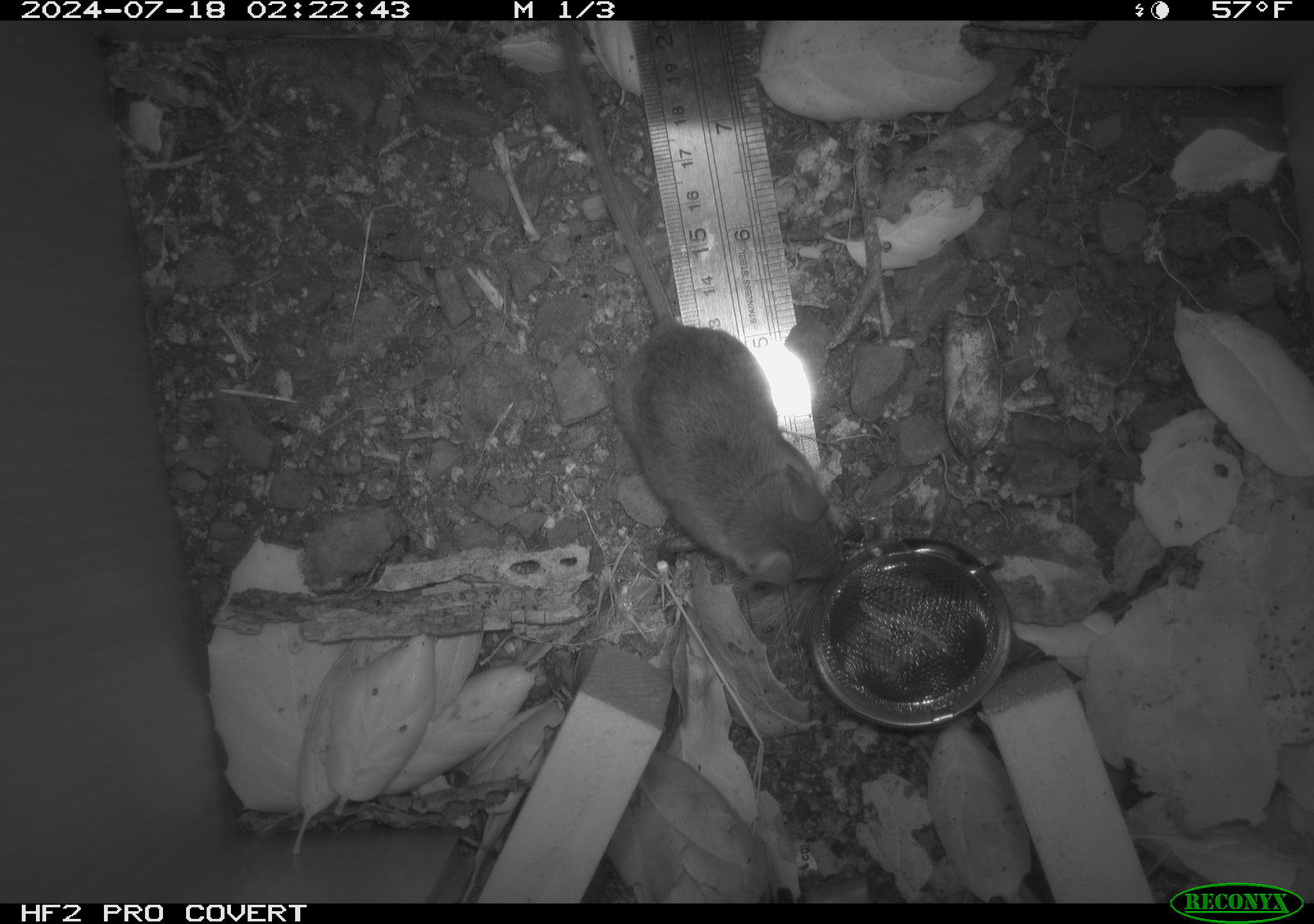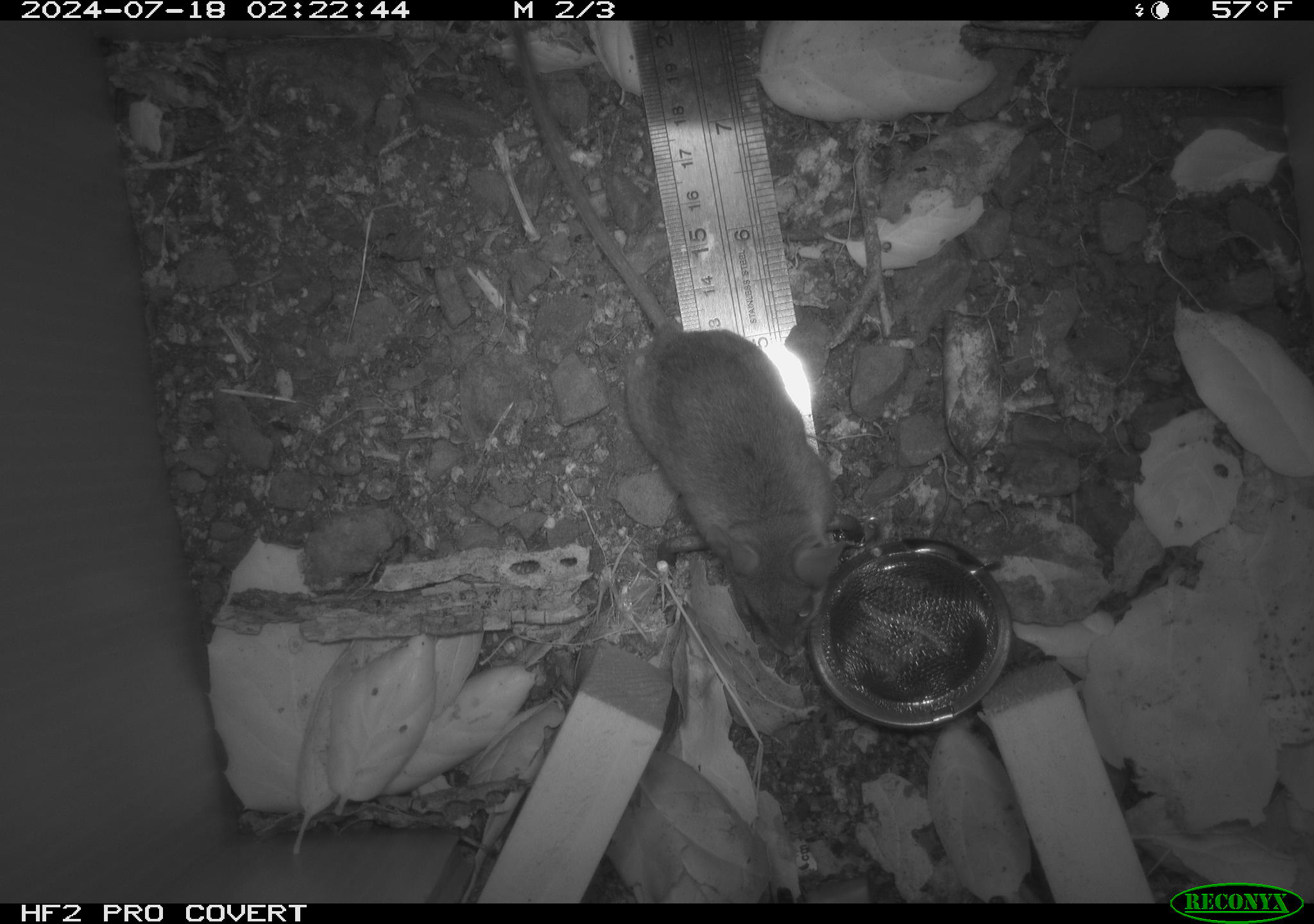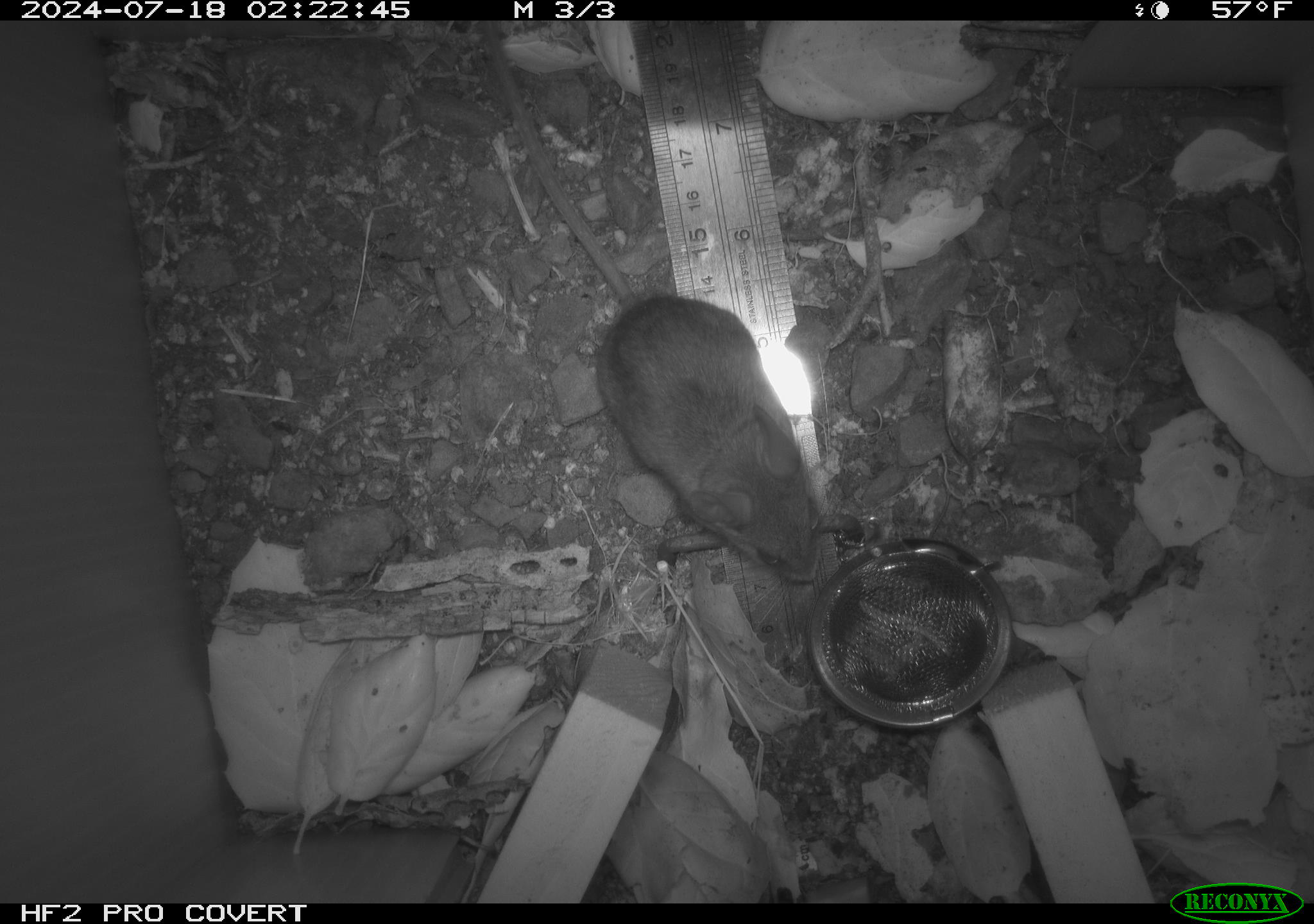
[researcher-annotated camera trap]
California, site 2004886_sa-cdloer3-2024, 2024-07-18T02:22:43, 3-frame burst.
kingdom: Animalia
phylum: Chordata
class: Mammalia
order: Rodentia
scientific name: Rodentia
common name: rodent